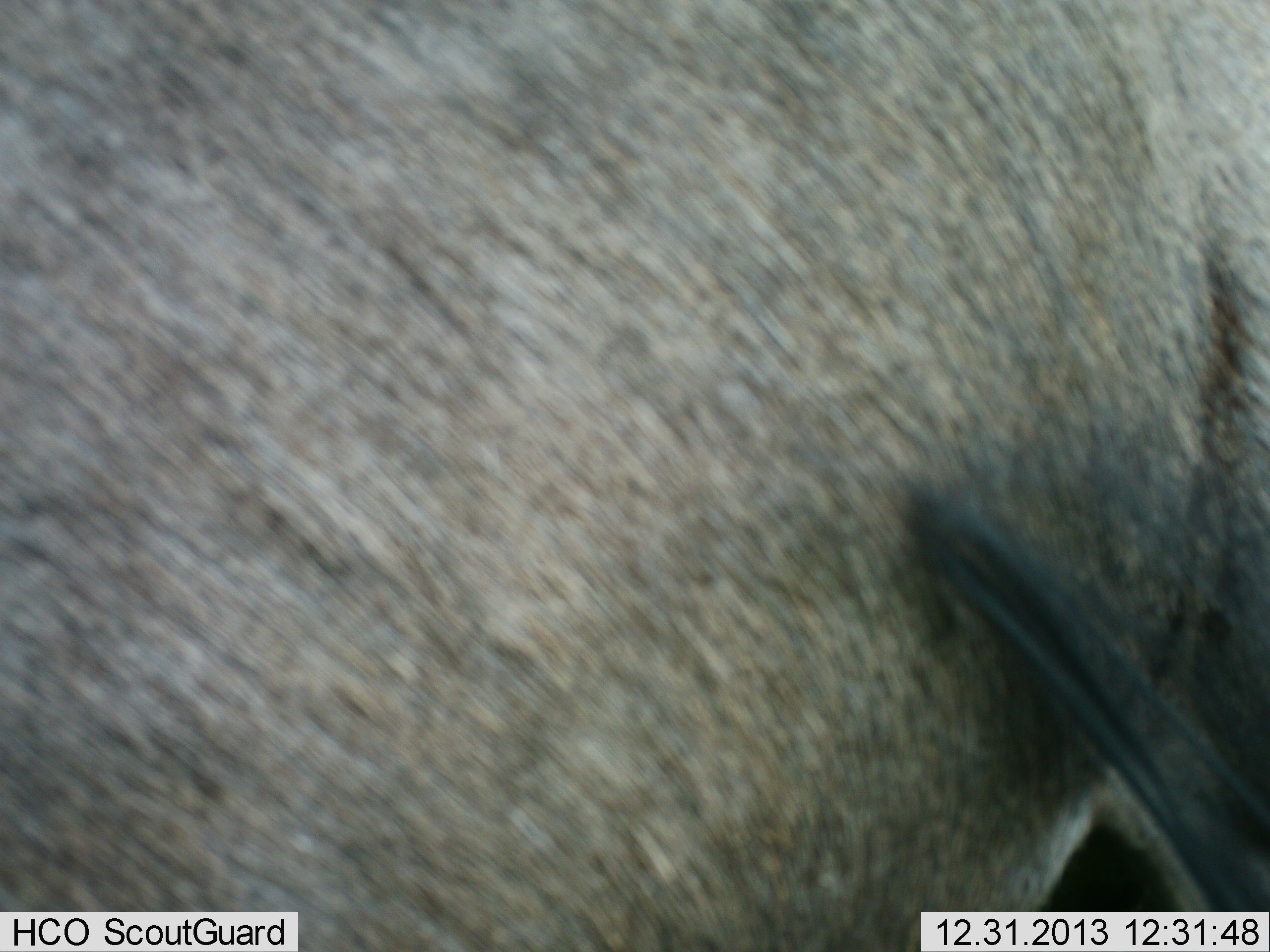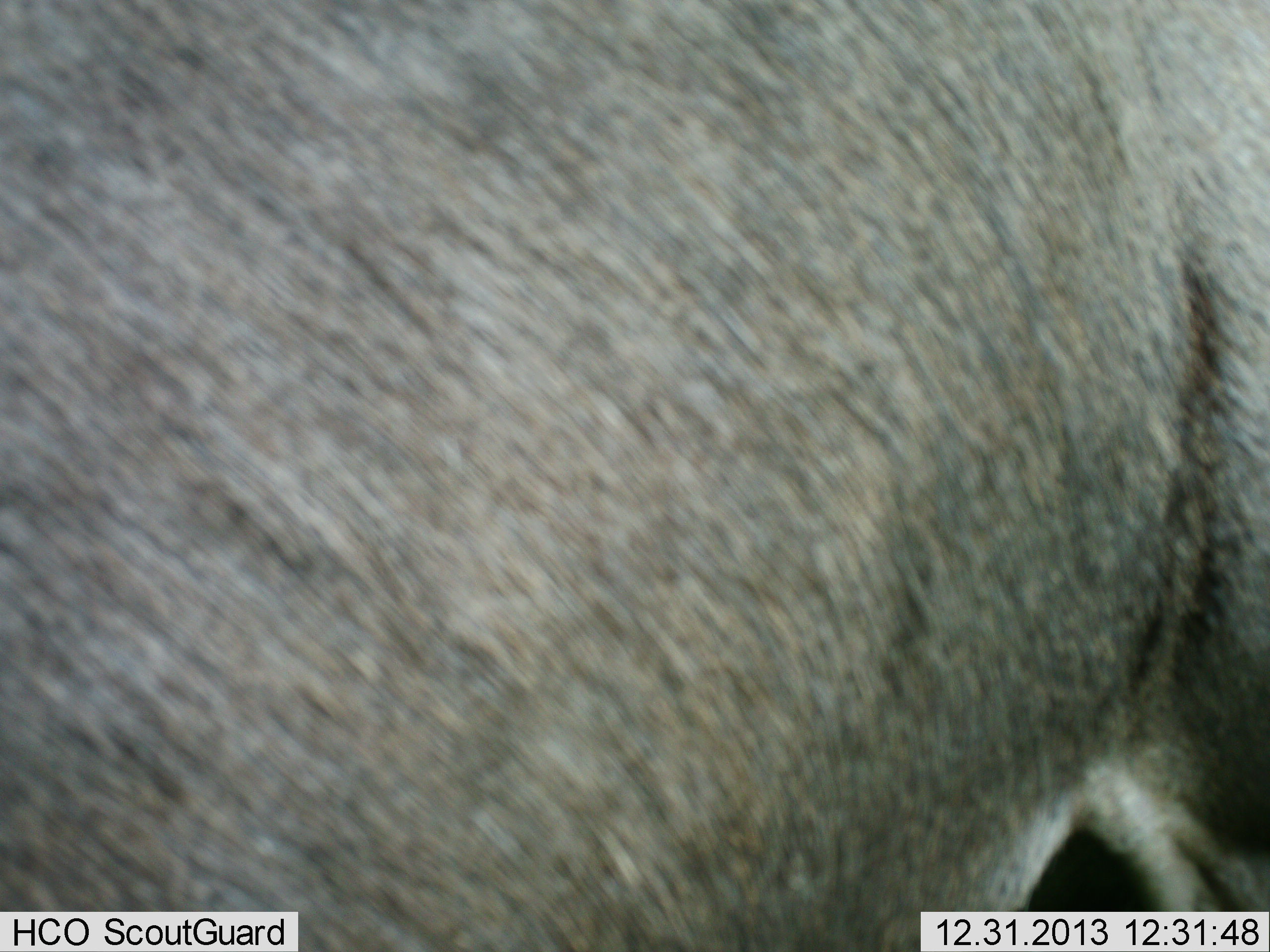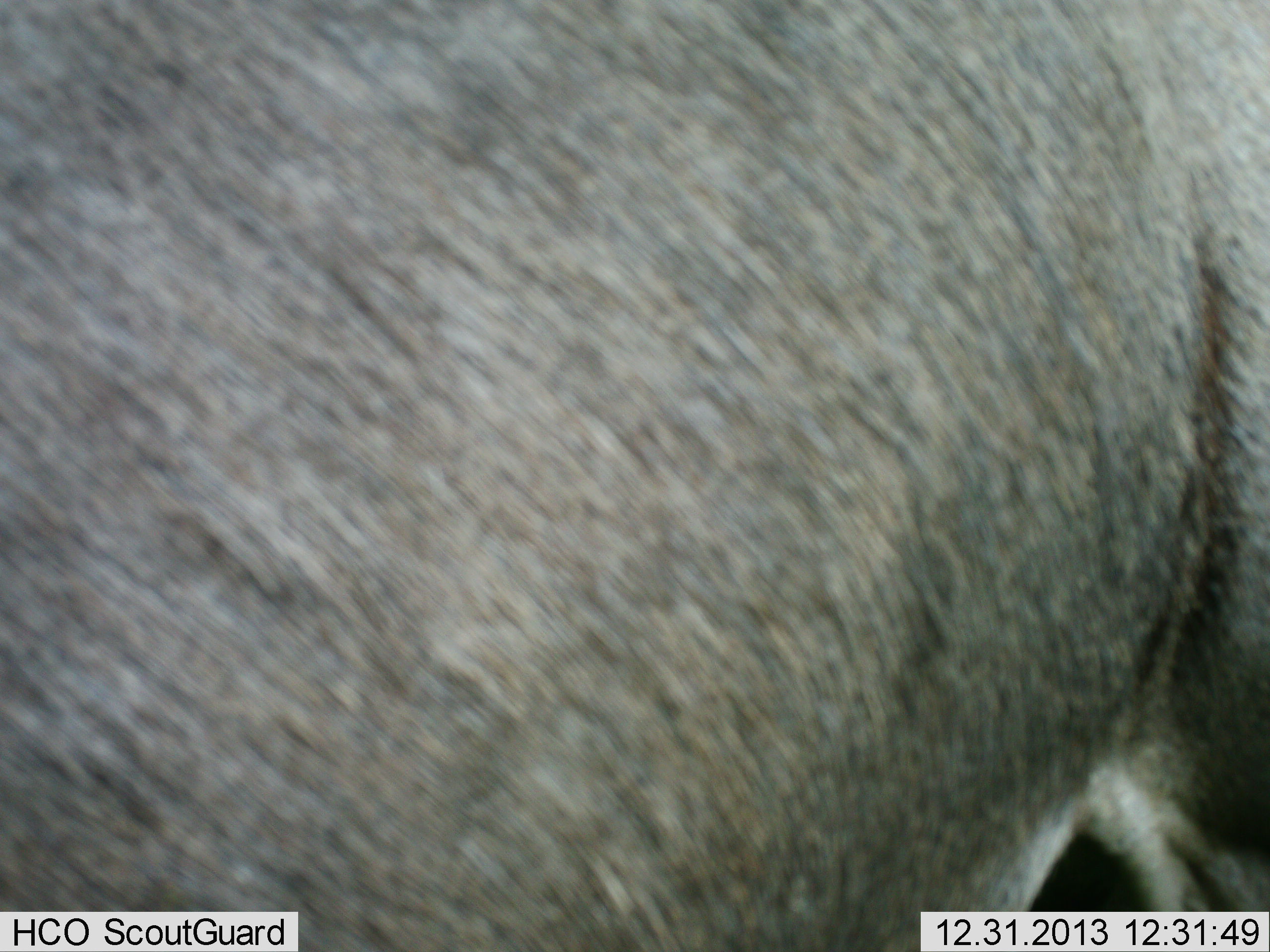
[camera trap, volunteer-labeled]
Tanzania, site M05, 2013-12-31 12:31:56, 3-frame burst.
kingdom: Animalia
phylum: Chordata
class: Mammalia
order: Artiodactyla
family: Bovidae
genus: Connochaetes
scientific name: Connochaetes taurinus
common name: blue wildebeest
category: wildebeest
Wildebeest (blue wildebeest) (Connochaetes taurinus), count 1. Behavior (volunteer vote fractions): standing 100%, resting 0%, moving 0%, interacting 0%. Young present (vote fraction): 0%. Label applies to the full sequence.